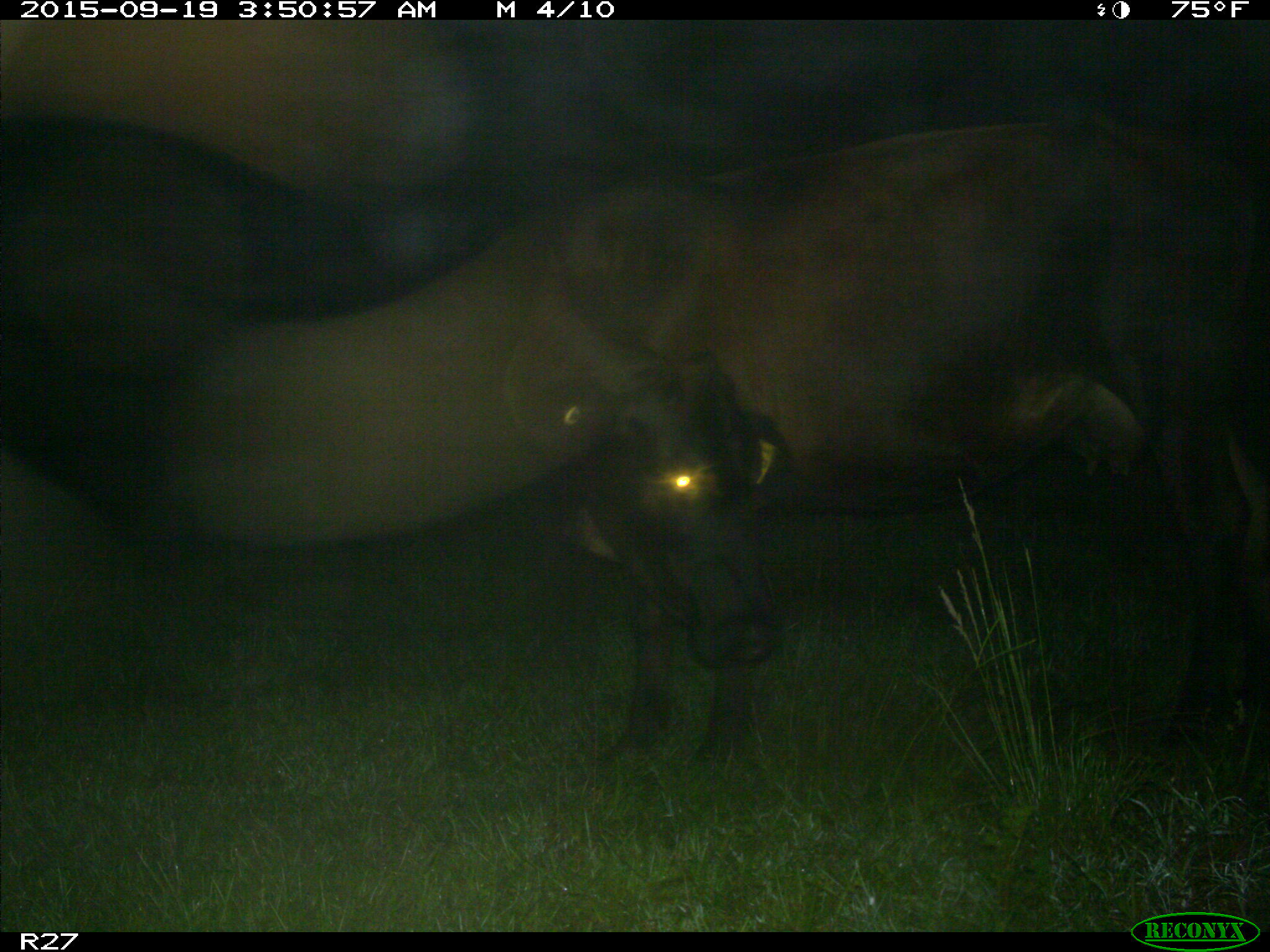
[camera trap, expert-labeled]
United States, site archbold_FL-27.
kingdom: Animalia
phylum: Chordata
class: Mammalia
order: Artiodactyla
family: Bovidae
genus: Bos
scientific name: Bos taurus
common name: domestic cow